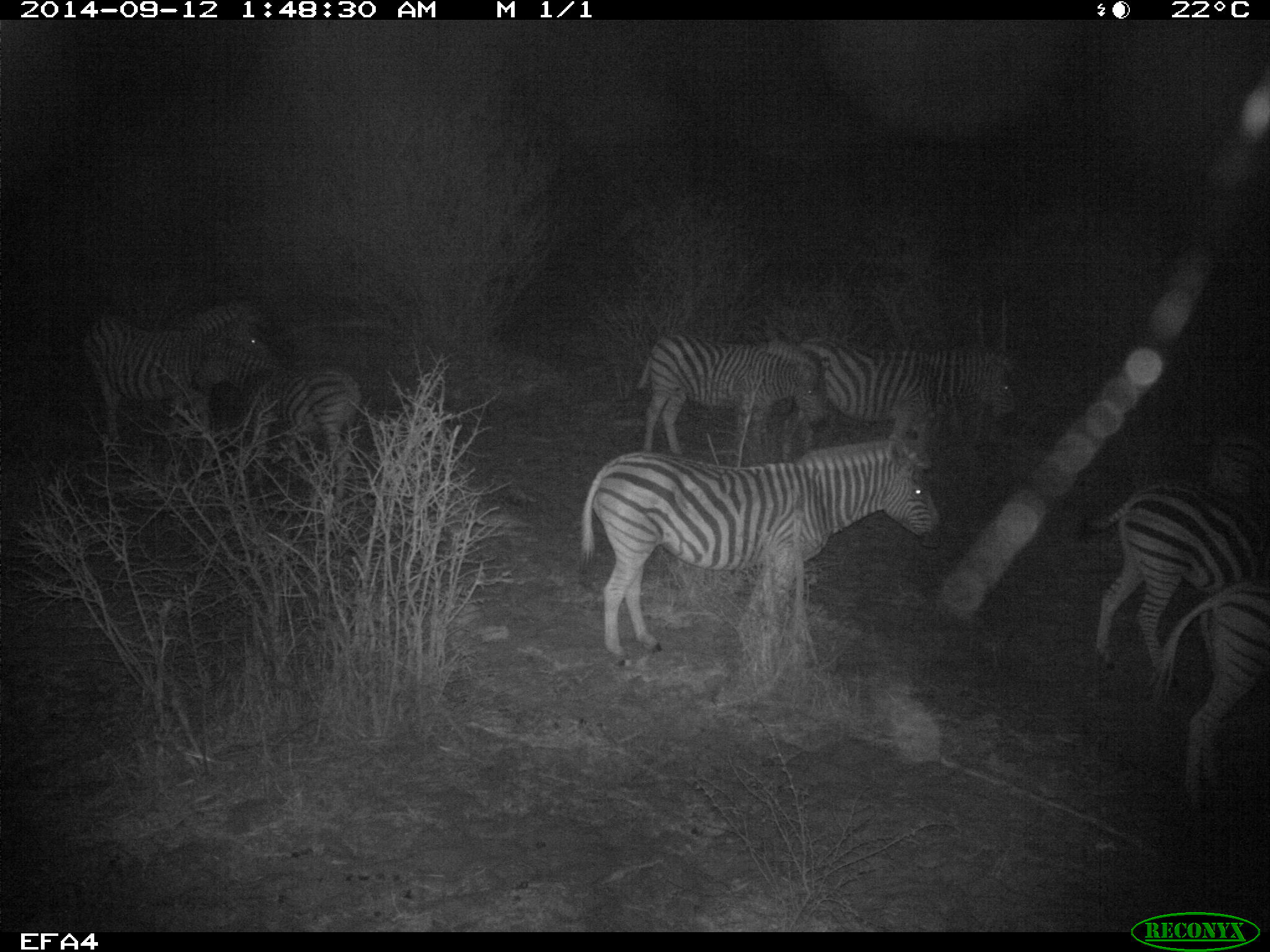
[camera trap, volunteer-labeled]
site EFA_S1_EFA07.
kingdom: Animalia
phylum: Chordata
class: Mammalia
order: Perissodactyla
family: Equidae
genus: Equus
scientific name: Equus quagga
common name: plains zebra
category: zebraplains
Zebraplains (plains zebra) (Equus quagga), count 7. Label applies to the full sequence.